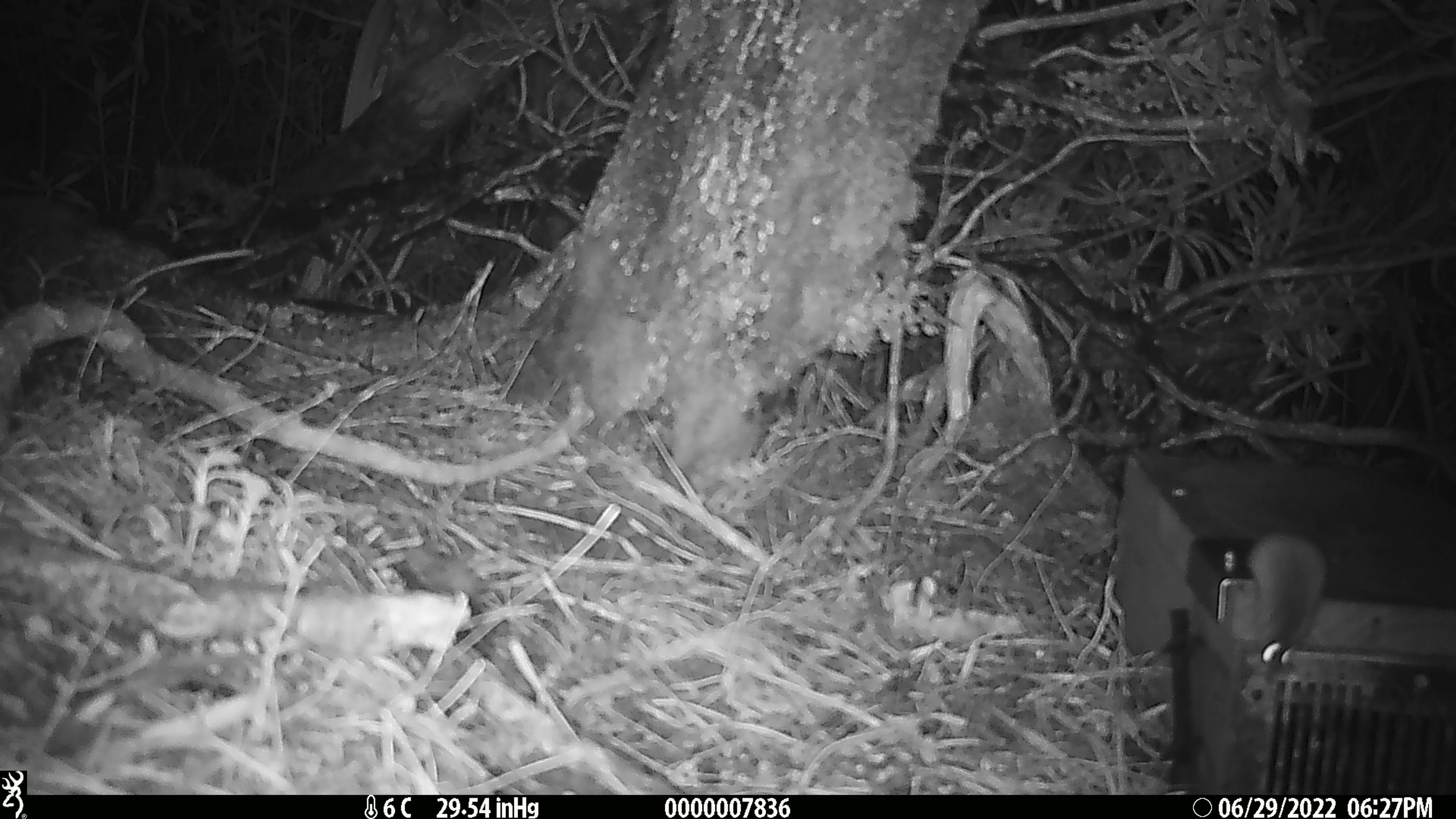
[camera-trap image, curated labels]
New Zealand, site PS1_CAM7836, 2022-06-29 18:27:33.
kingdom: Animalia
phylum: Chordata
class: Mammalia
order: Rodentia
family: Muridae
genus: Mus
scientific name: Mus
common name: mouse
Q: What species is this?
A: Mouse (Mus).